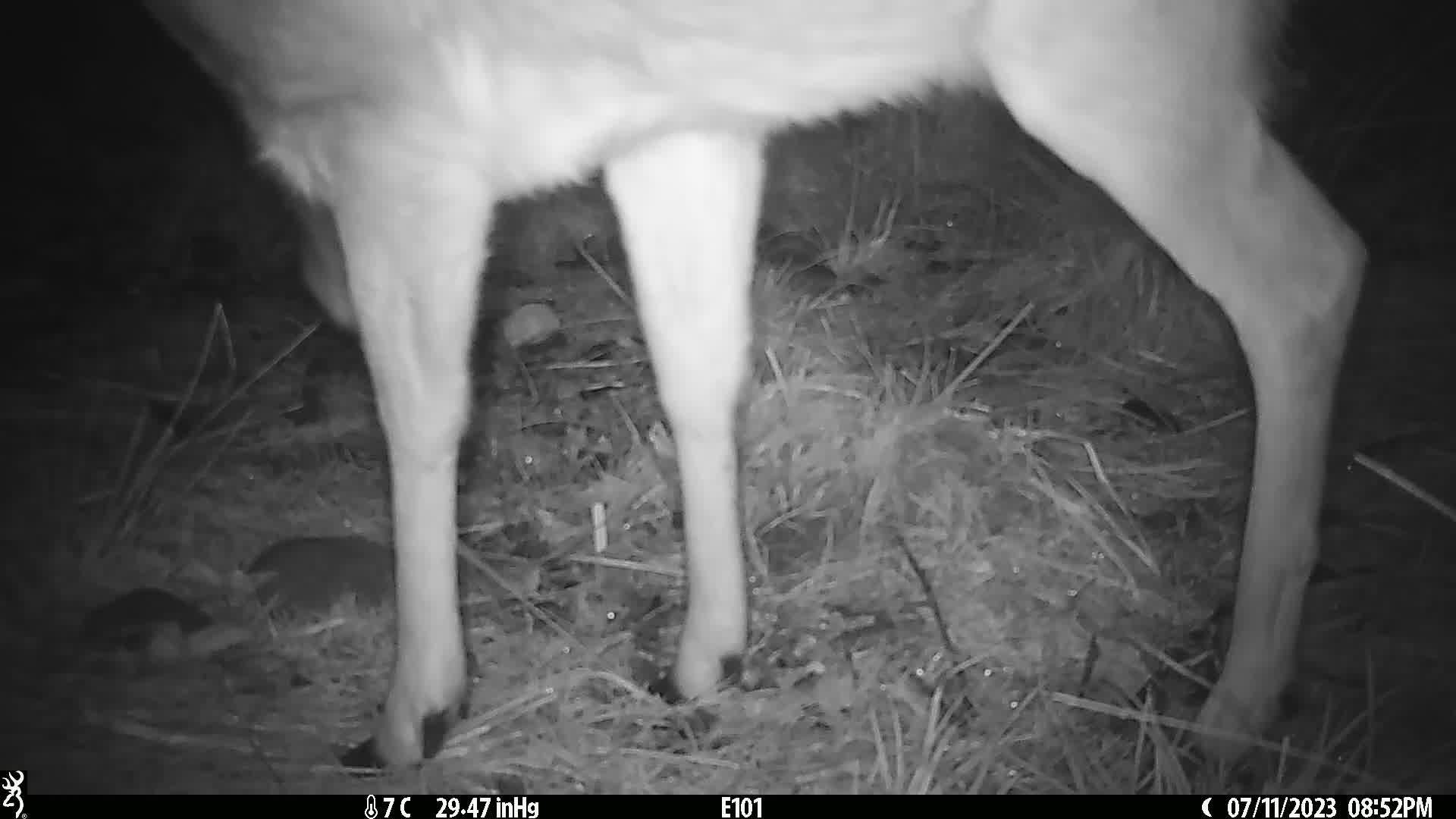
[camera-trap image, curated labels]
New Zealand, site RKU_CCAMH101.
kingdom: Animalia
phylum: Chordata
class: Mammalia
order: Artiodactyla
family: Cervidae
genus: Odocoileus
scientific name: Odocoileus virginianus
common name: white-tailed deer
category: white tailed deer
White tailed deer (white-tailed deer) (Odocoileus virginianus).